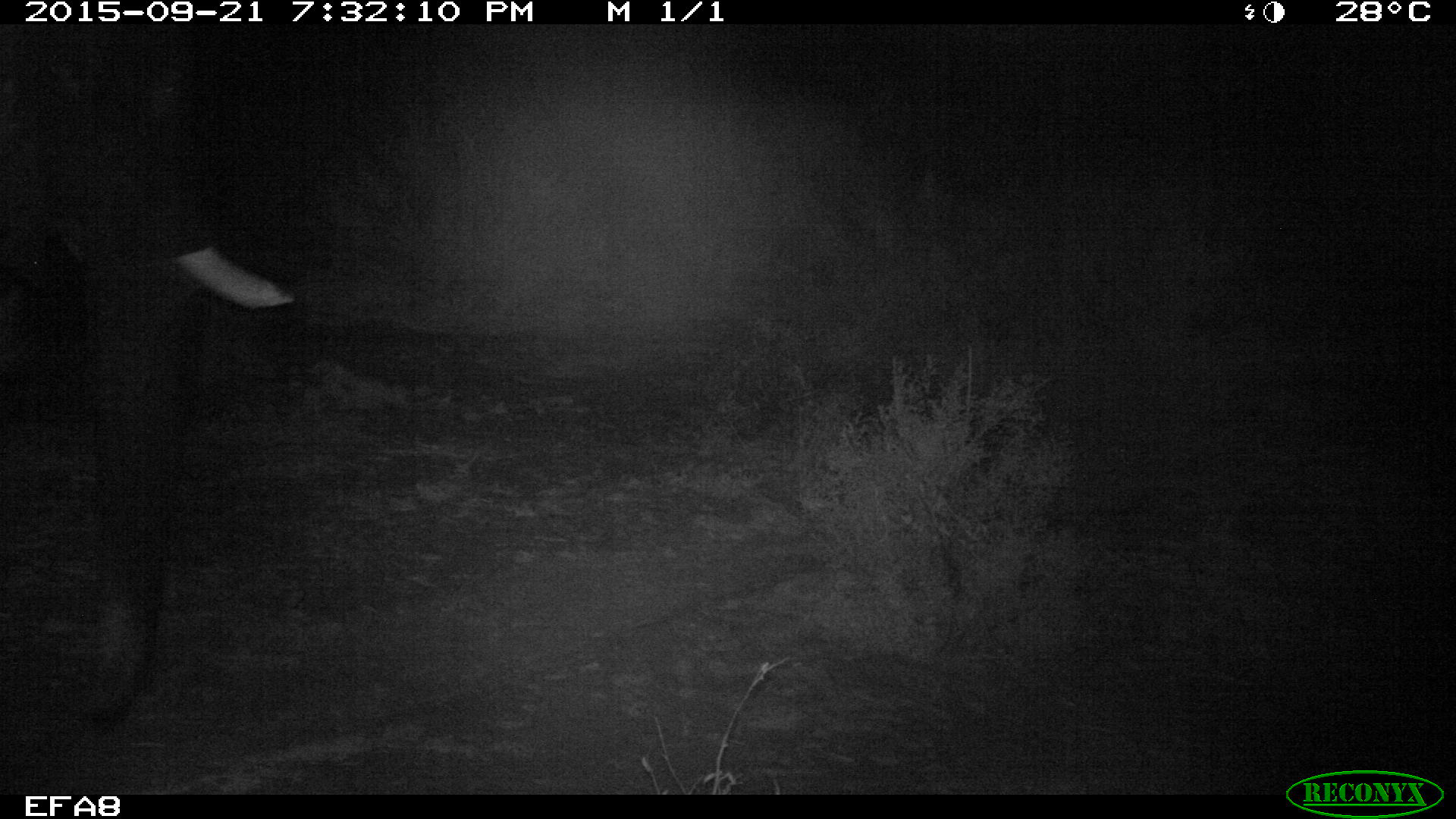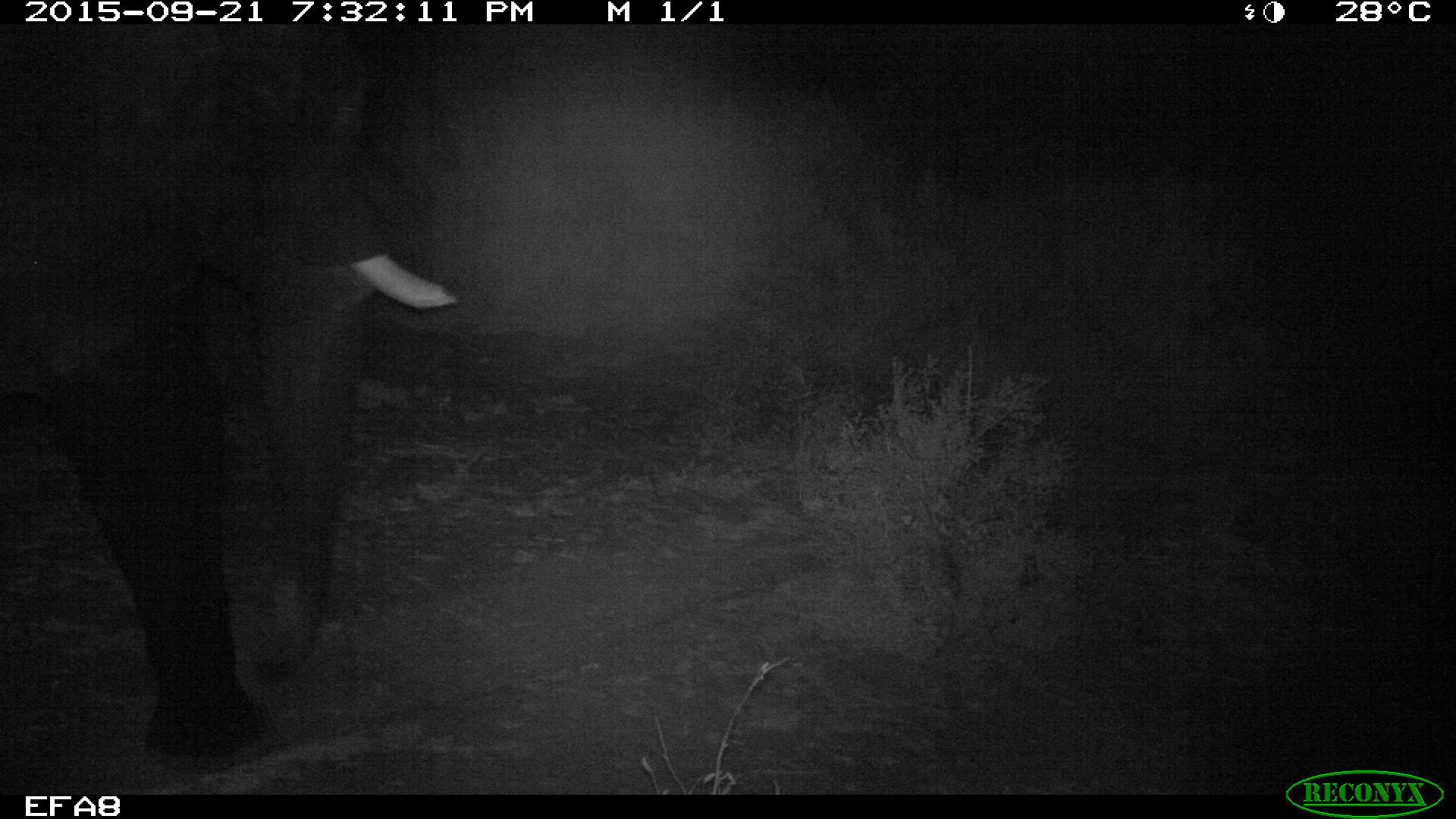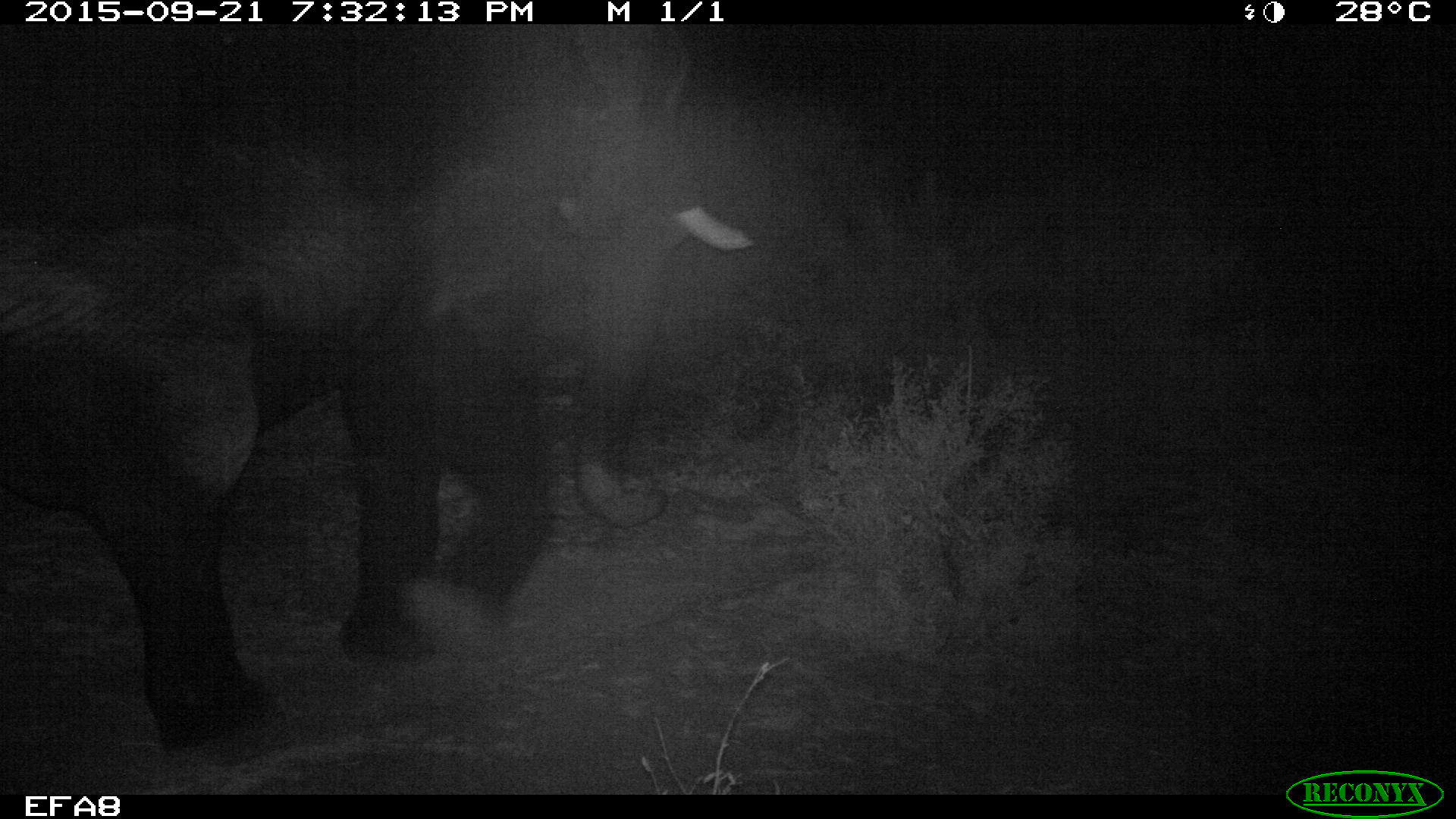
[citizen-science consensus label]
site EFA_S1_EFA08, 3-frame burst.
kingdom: Animalia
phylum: Chordata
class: Mammalia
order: Proboscidea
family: Elephantidae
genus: Loxodonta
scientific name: Loxodonta africana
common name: african bush elephant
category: elephant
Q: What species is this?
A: Elephant (african bush elephant) (Loxodonta africana).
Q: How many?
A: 1.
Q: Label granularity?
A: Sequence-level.